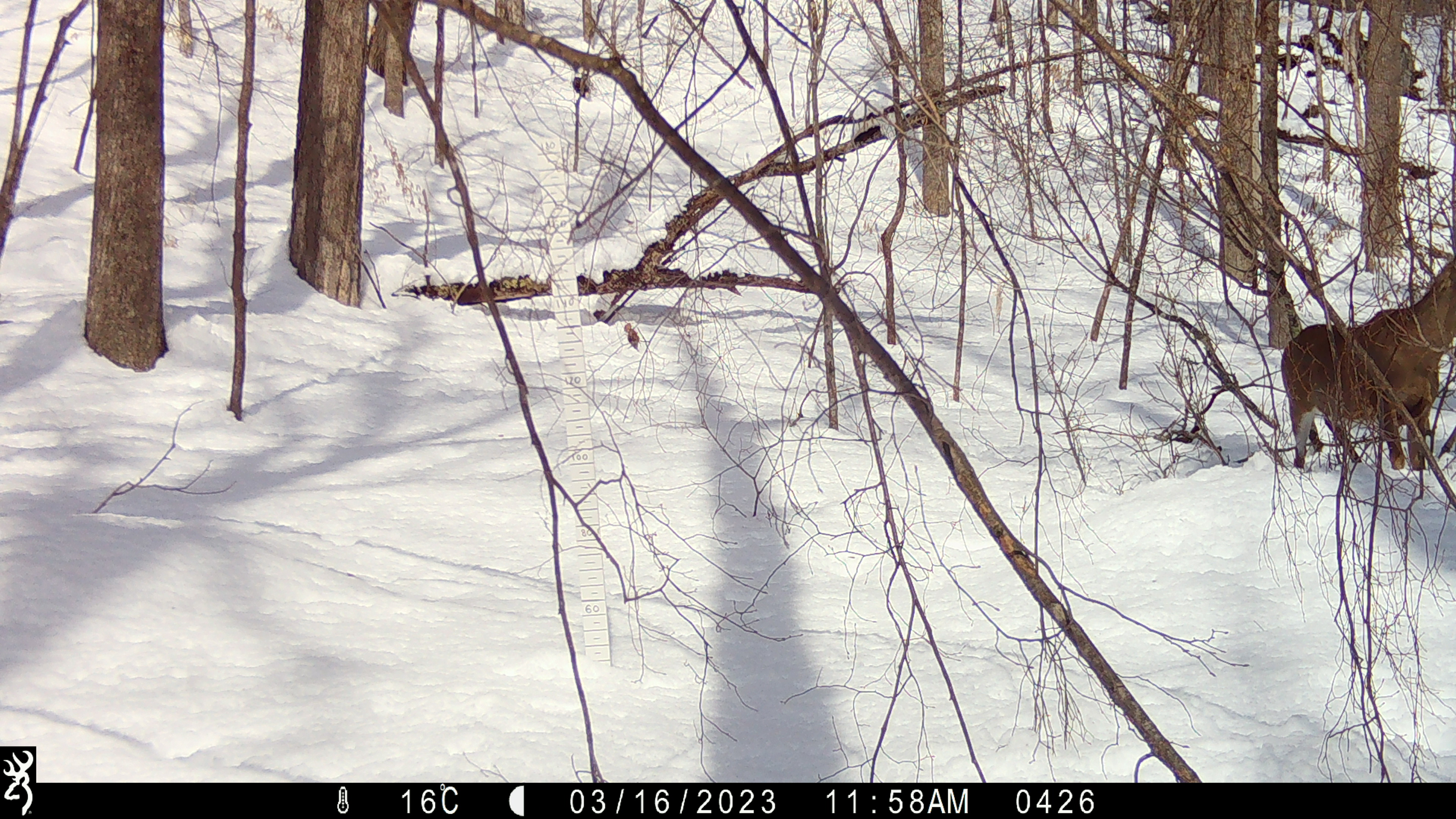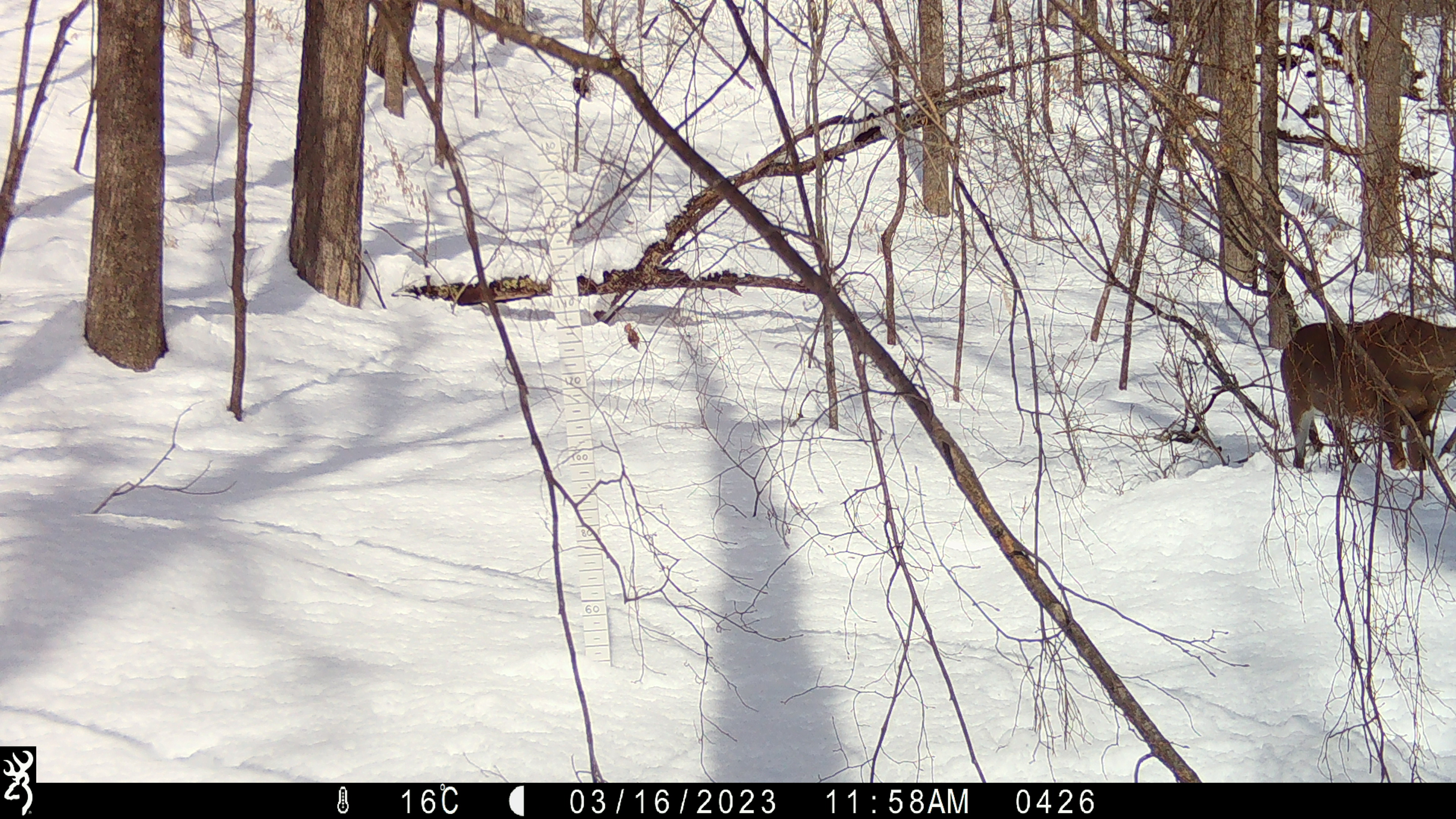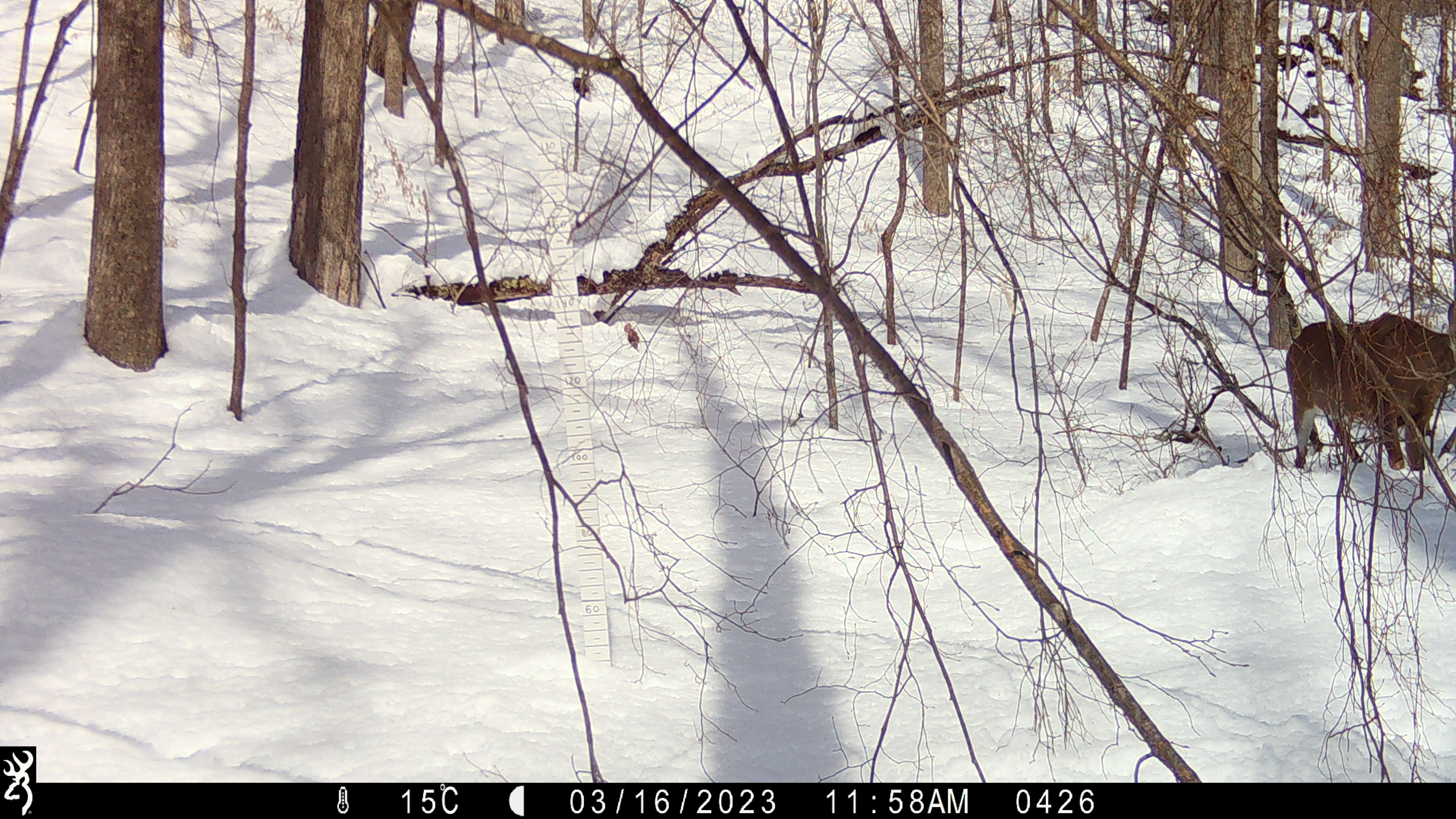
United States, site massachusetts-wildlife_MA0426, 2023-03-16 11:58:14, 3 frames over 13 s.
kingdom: Animalia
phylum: Chordata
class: Mammalia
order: Artiodactyla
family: Cervidae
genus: Odocoileus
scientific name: Odocoileus virginianus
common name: white-tailed deer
White-tailed deer (Odocoileus virginianus).